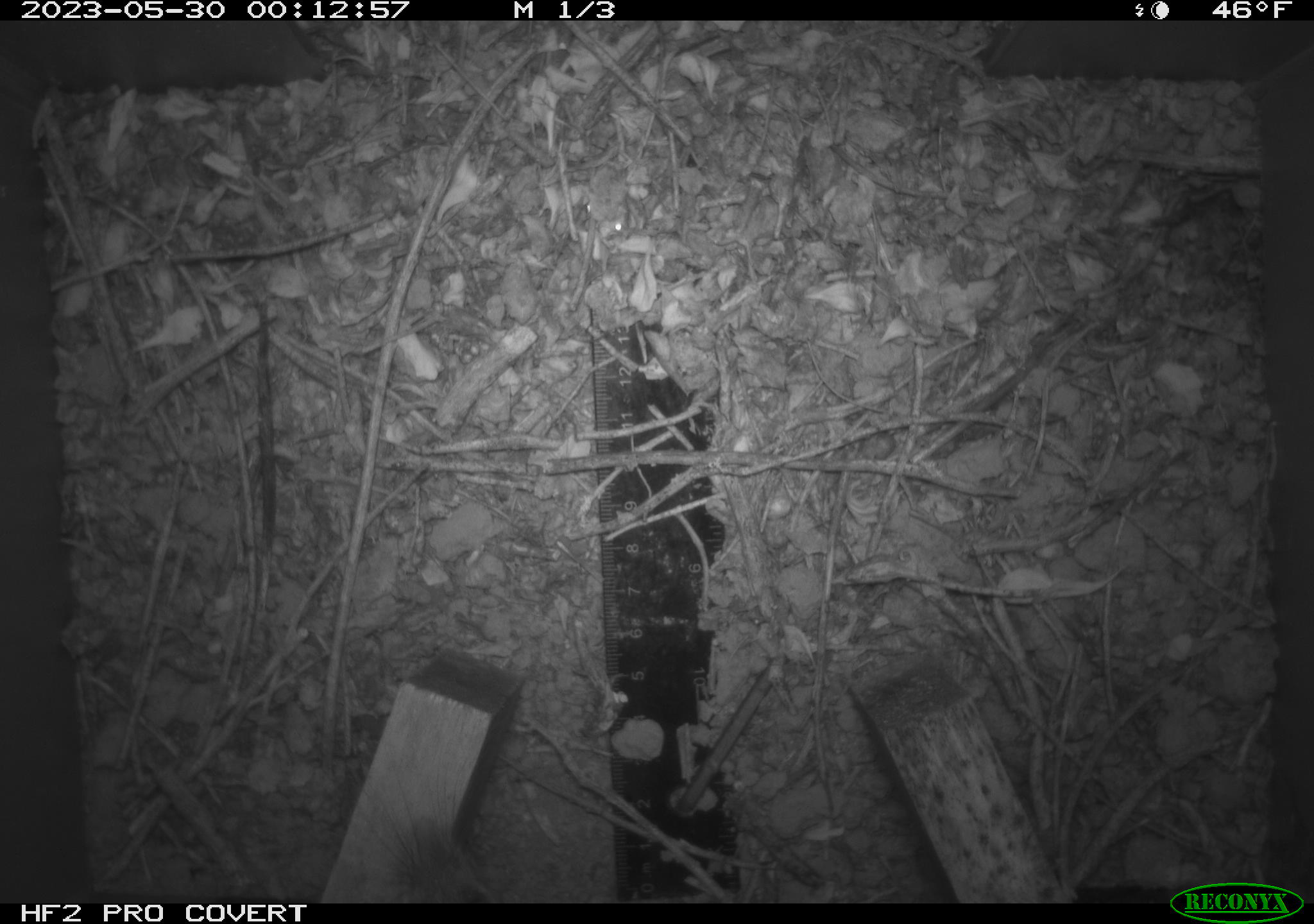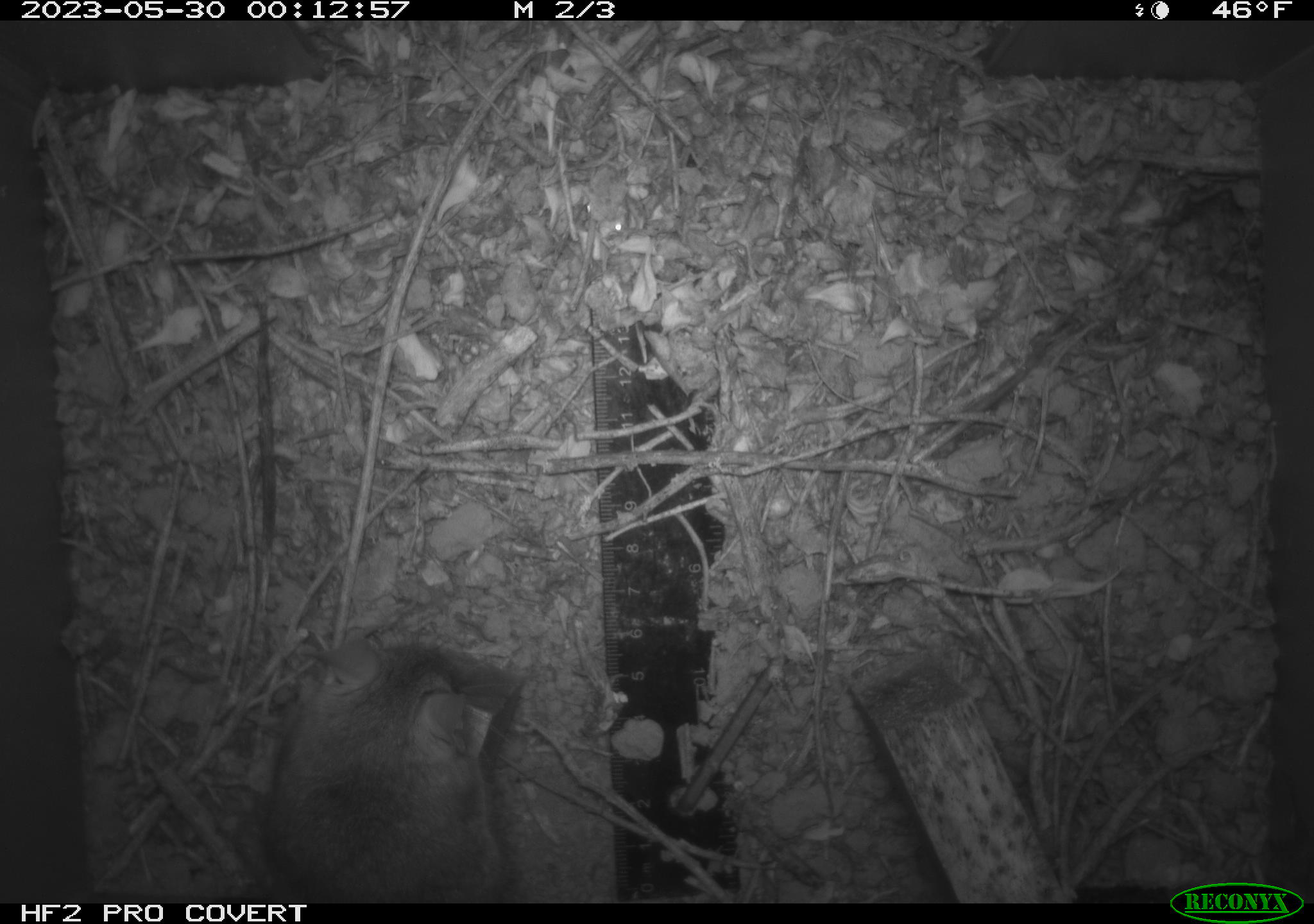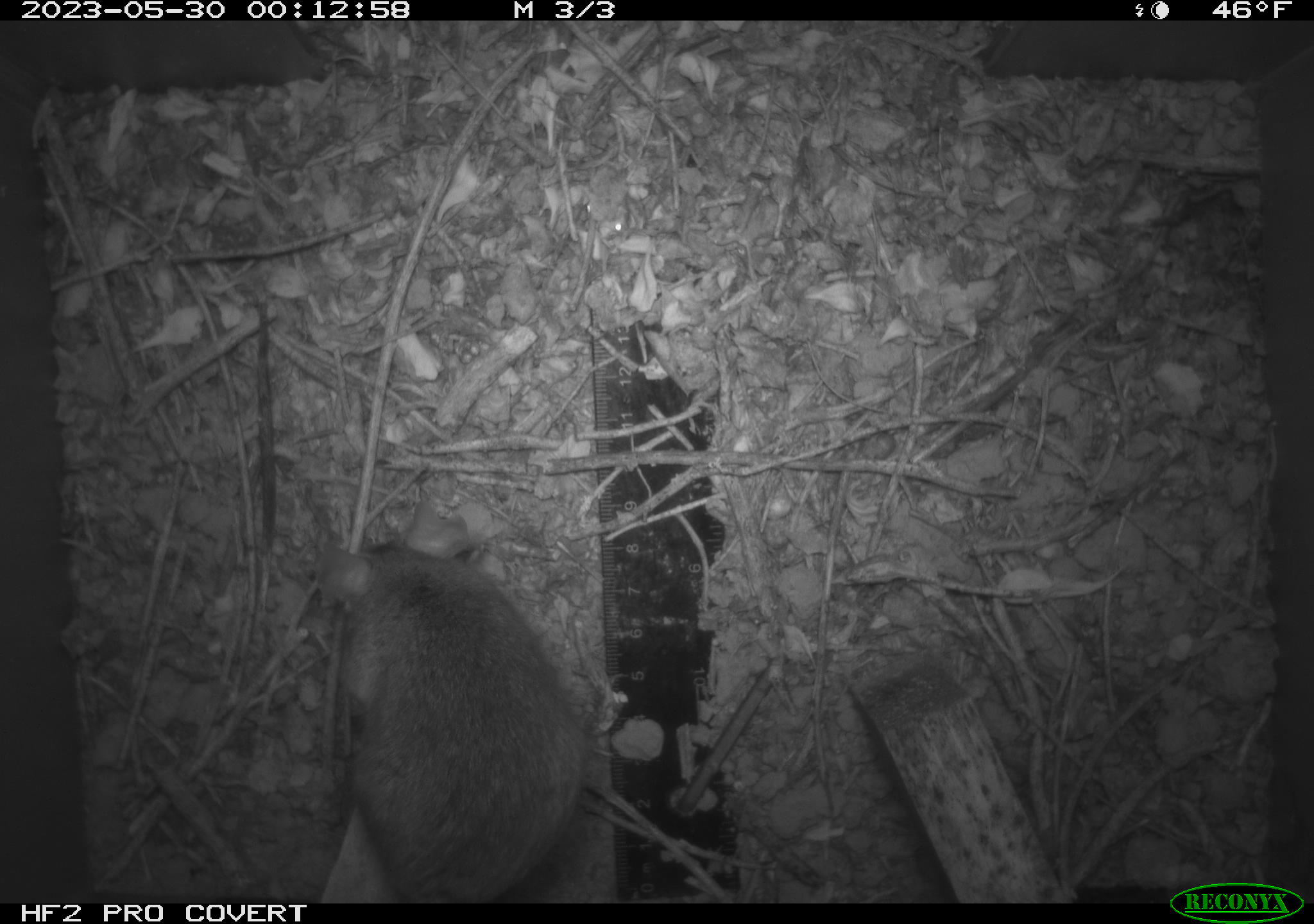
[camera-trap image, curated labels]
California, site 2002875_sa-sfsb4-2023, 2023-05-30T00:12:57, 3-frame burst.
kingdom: Animalia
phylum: Chordata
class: Mammalia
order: Rodentia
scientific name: Rodentia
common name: mouse species